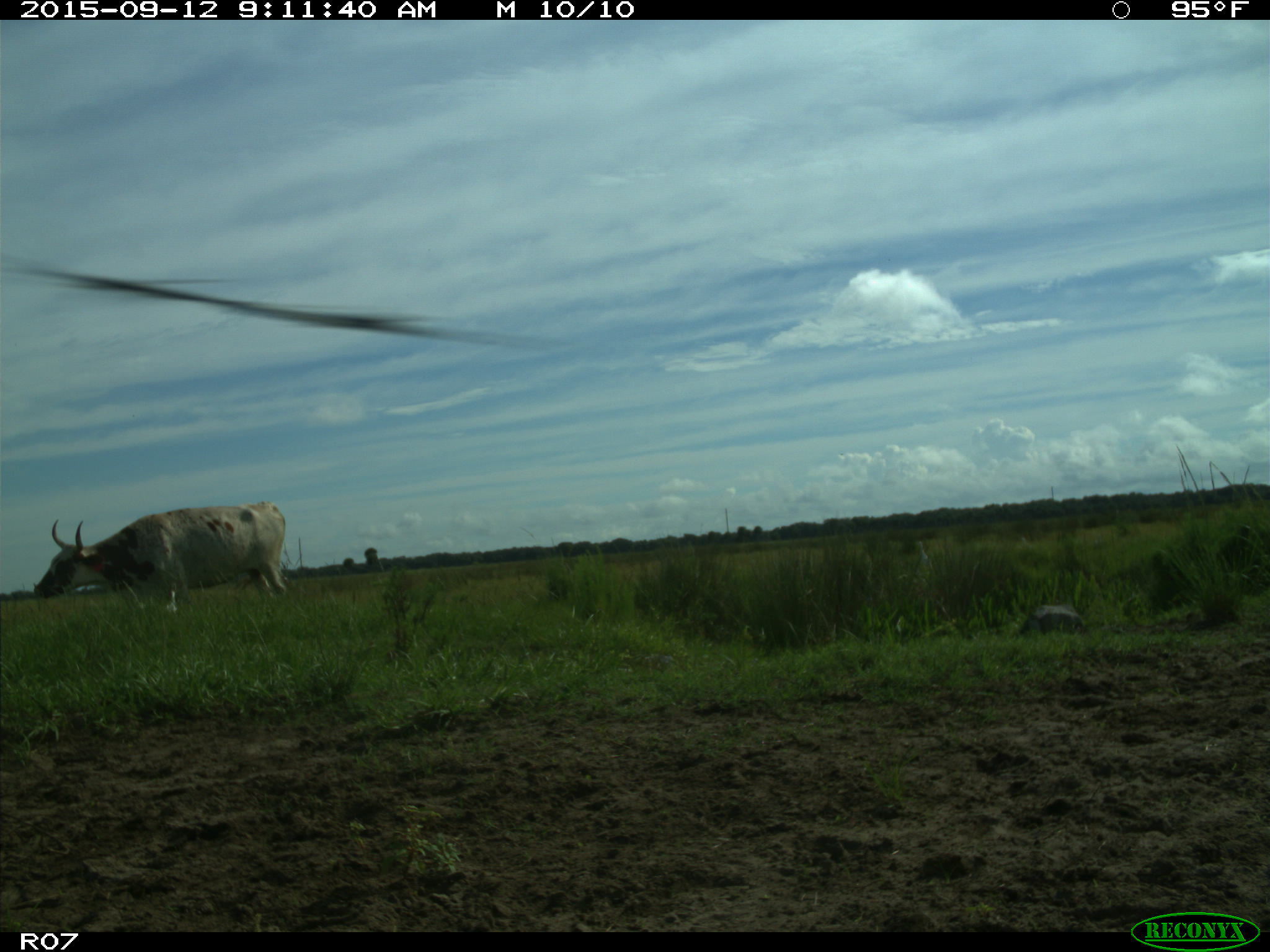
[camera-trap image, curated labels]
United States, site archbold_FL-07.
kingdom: Animalia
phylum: Chordata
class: Mammalia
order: Artiodactyla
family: Bovidae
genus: Bos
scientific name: Bos taurus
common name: domestic cow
Bos taurus (domestic cow).